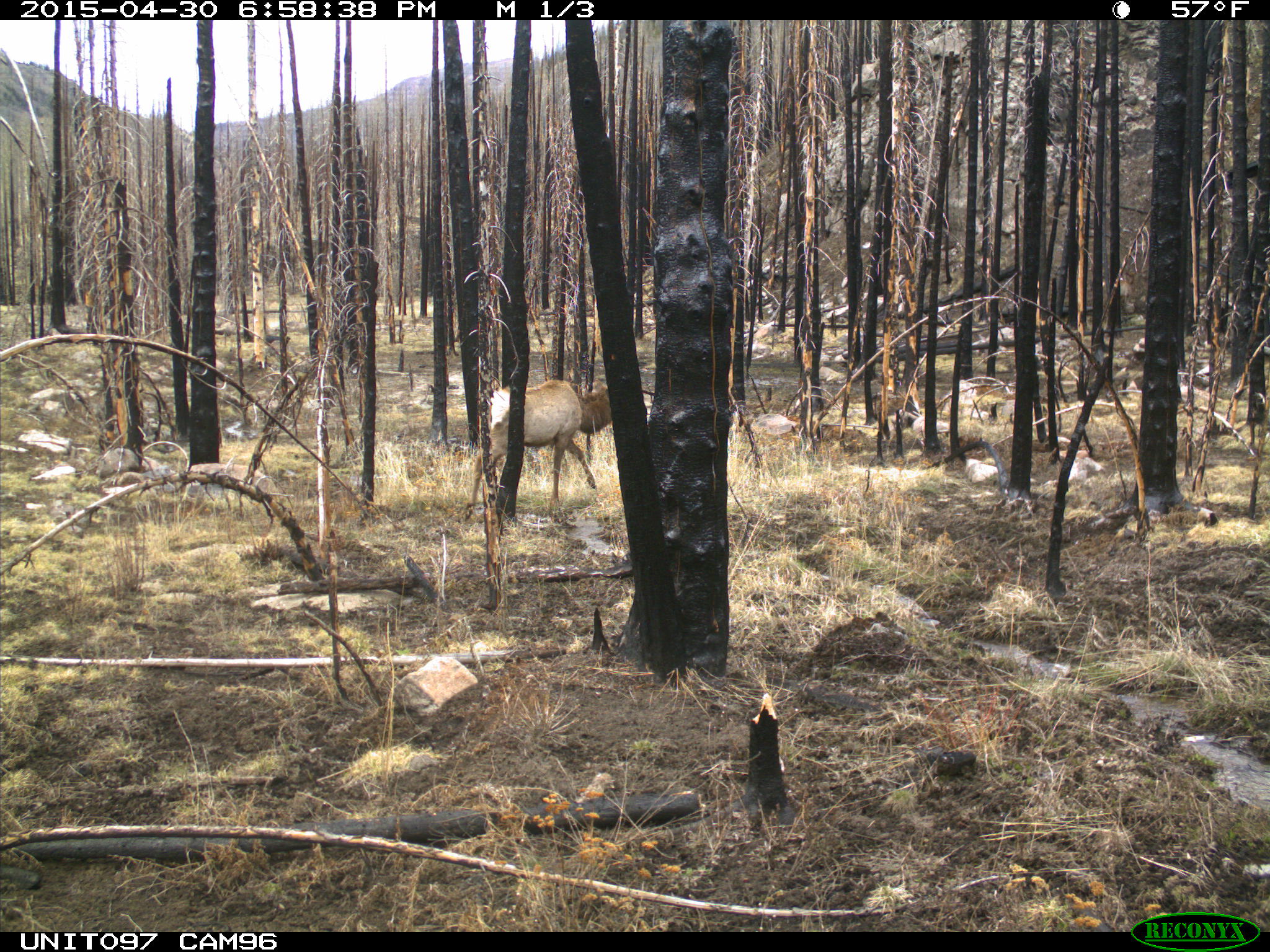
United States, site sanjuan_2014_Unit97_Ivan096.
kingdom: Animalia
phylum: Chordata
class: Mammalia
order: Artiodactyla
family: Cervidae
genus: Cervus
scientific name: Cervus elaphus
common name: red deer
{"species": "Cervus elaphus (red deer)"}